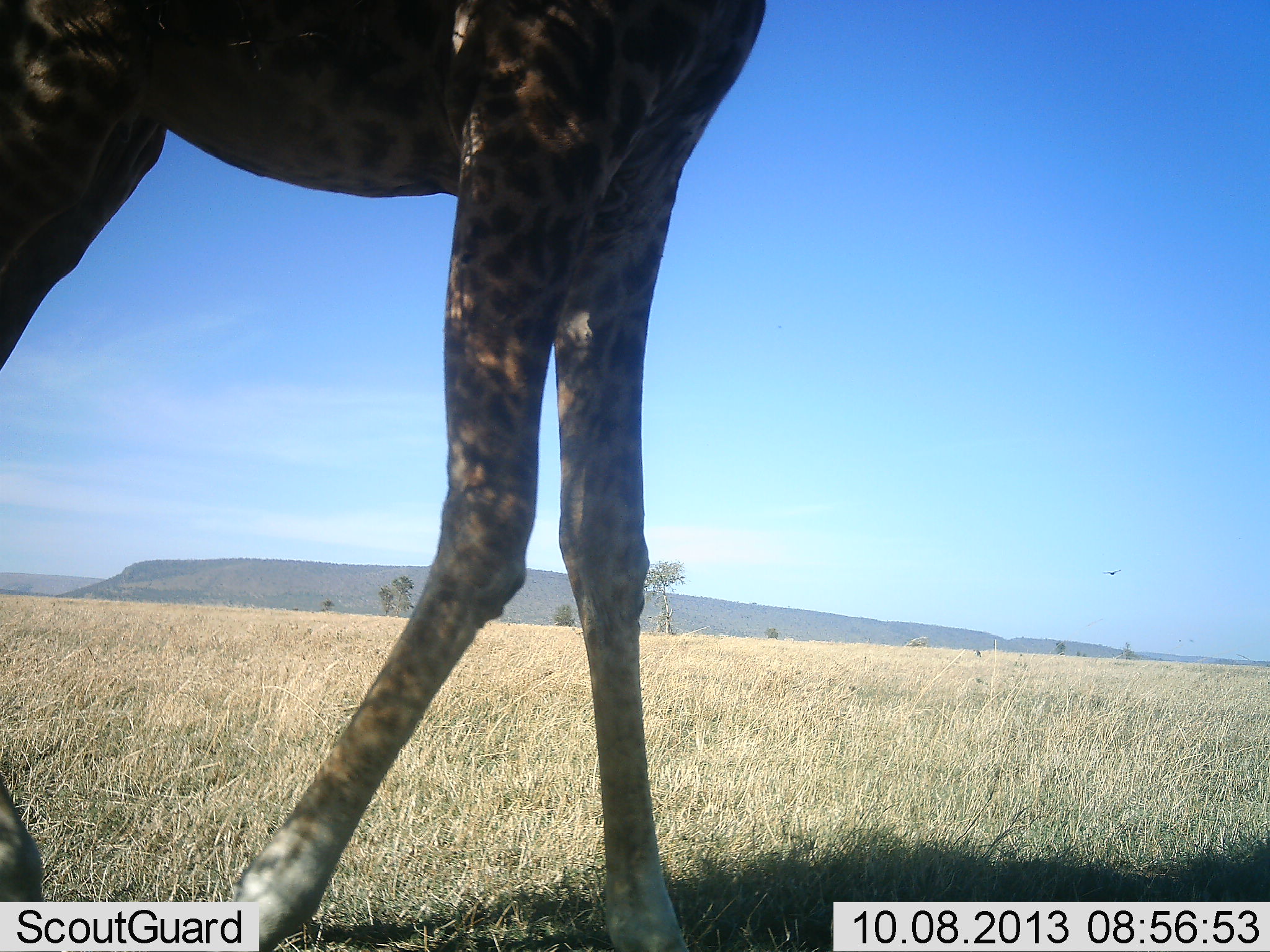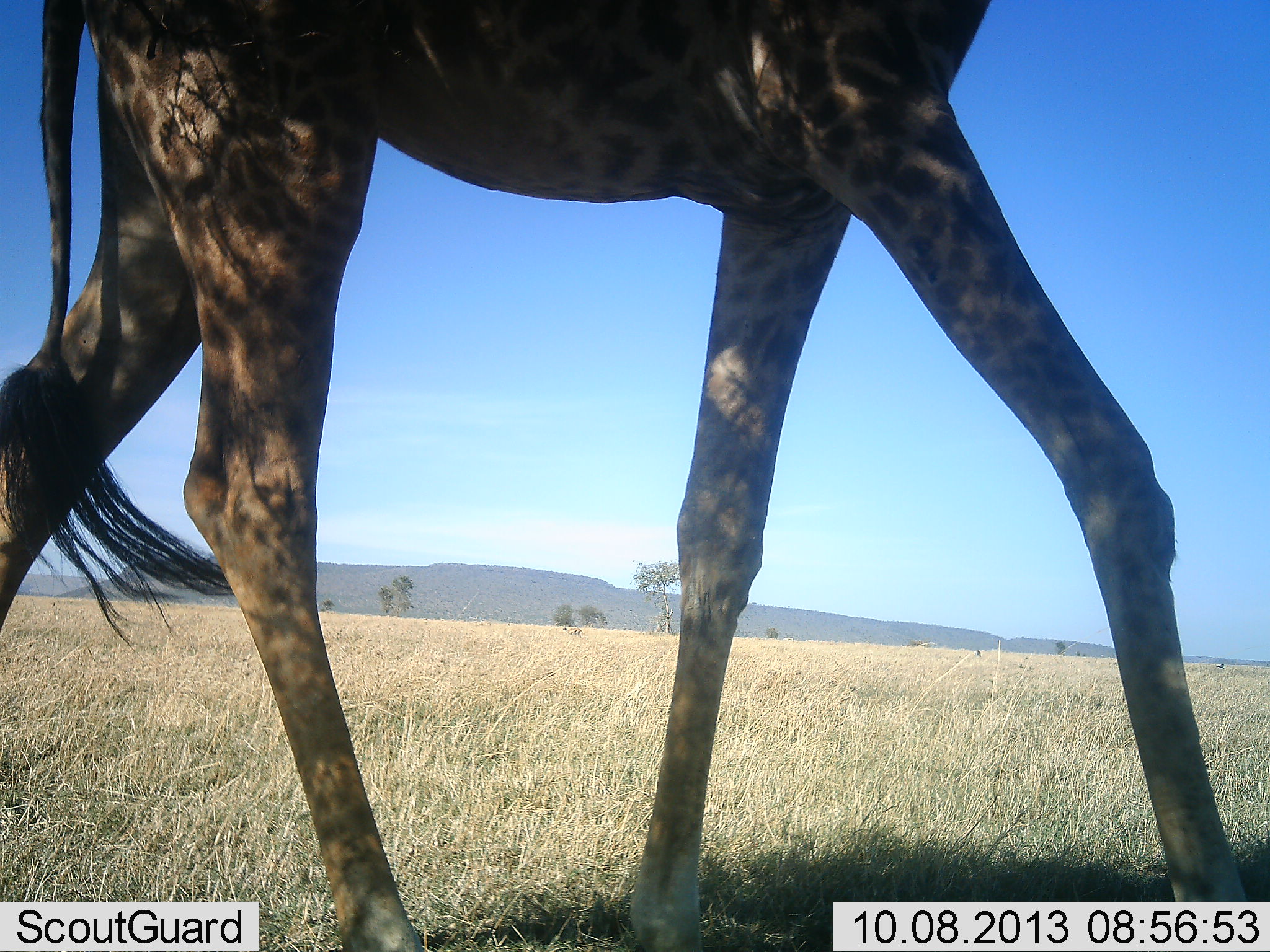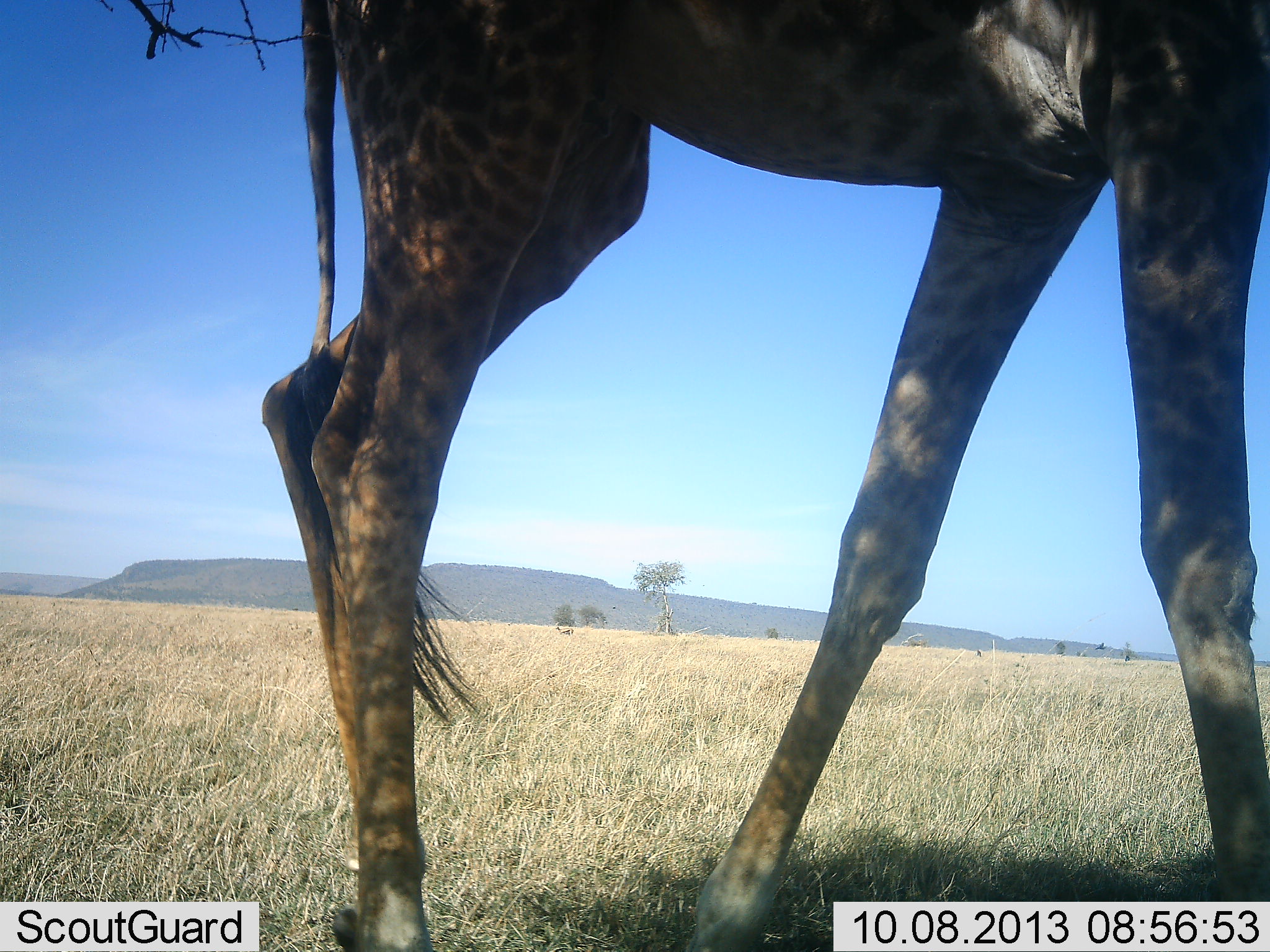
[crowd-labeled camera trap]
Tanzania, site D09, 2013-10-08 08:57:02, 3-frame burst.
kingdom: Animalia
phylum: Chordata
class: Mammalia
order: Artiodactyla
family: Giraffidae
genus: Giraffa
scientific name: Giraffa camelopardalis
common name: giraffe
Giraffe (Giraffa camelopardalis), count 1. Behavior (volunteer vote fractions): standing 0%, resting 0%, moving 100%, interacting 0%. Young present (vote fraction): 0%. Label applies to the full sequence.